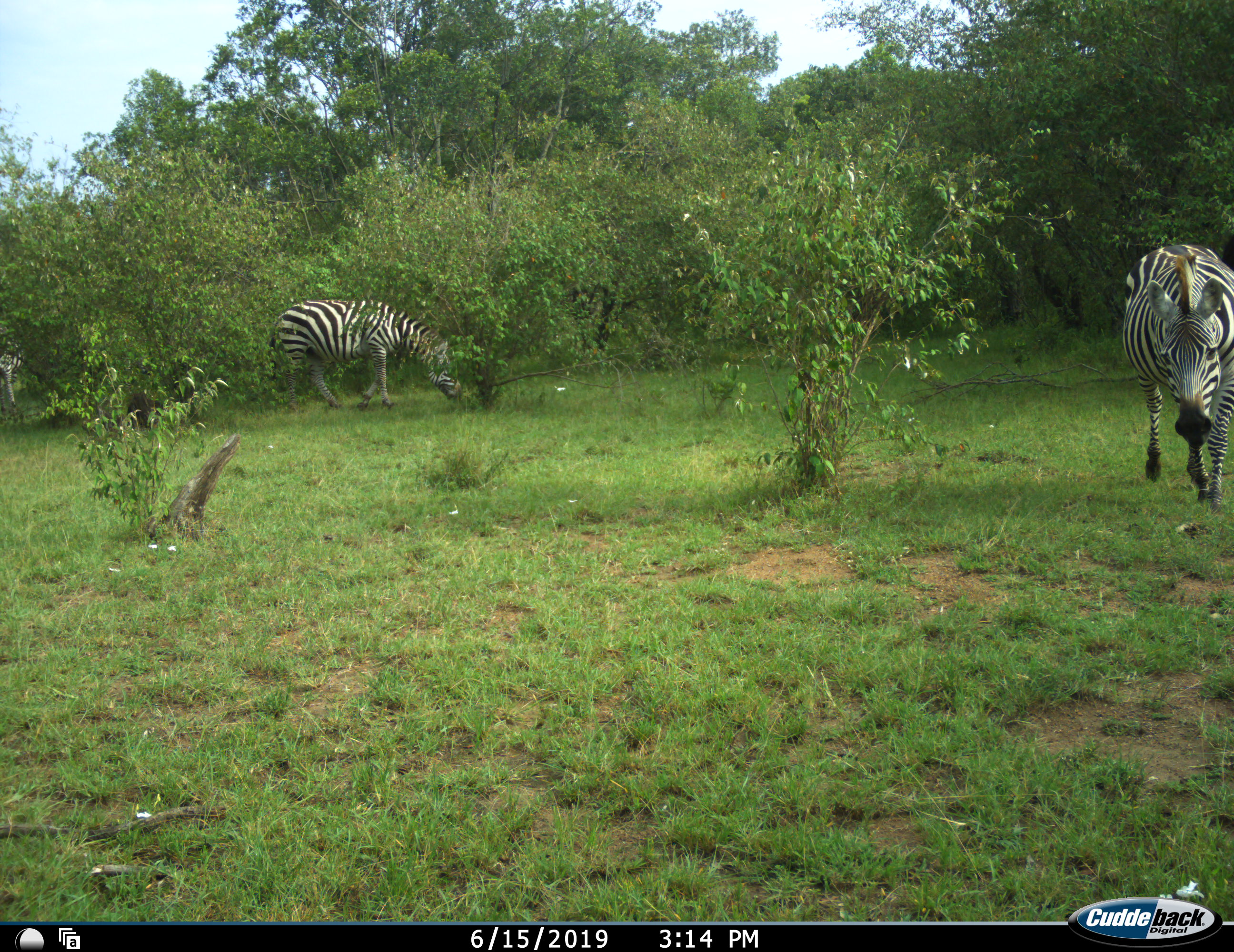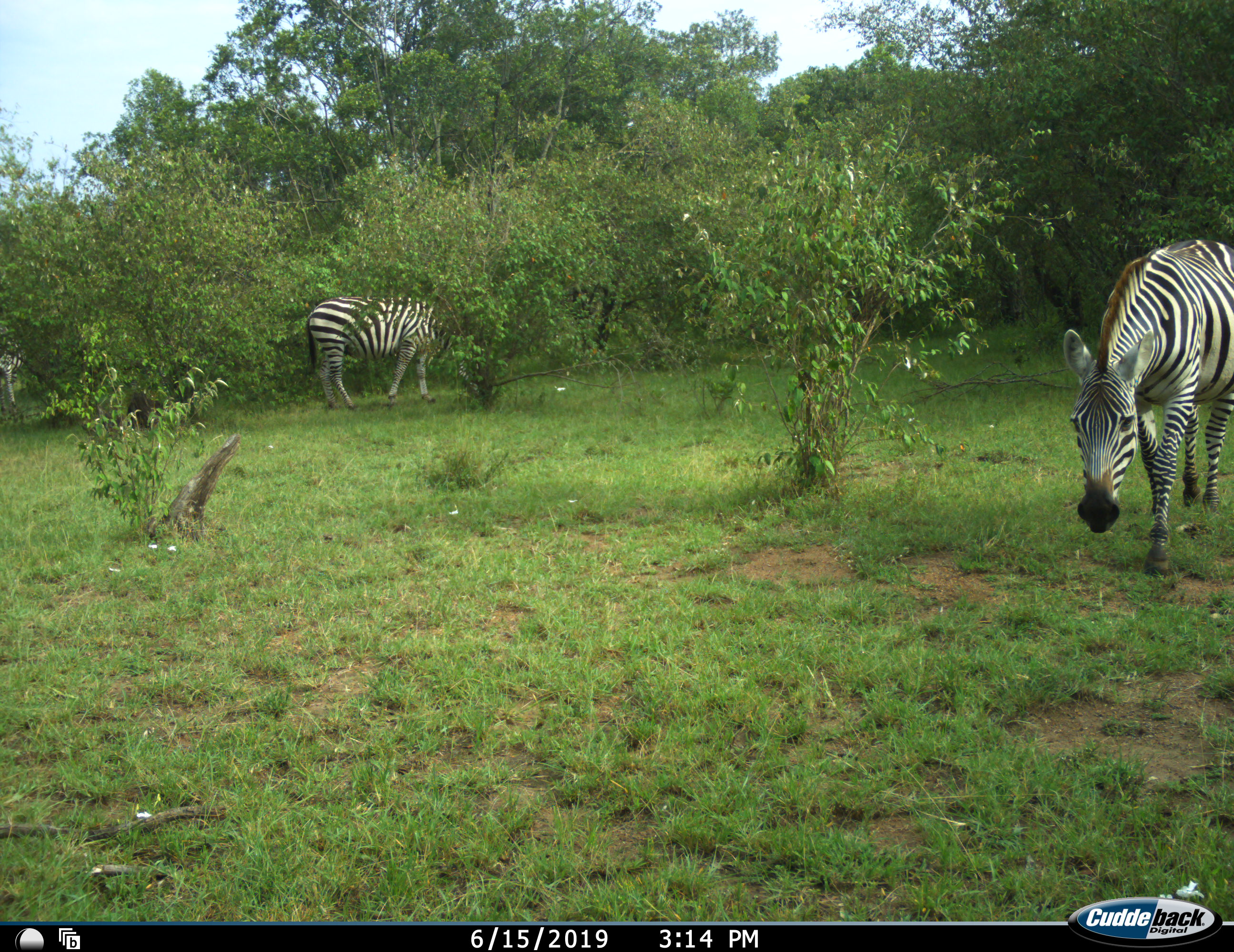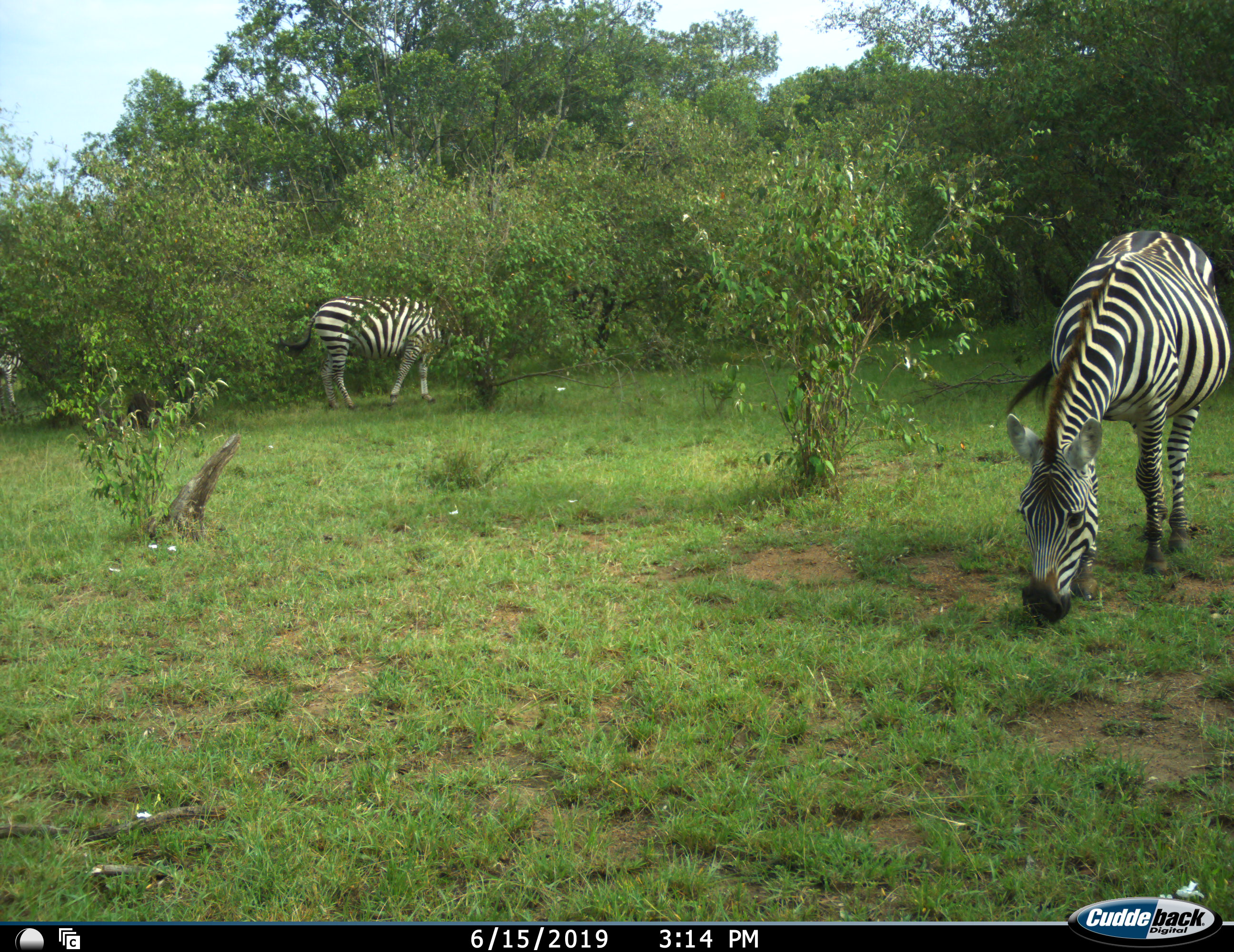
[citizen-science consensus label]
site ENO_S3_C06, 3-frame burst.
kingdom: Animalia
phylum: Chordata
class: Mammalia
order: Perissodactyla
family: Equidae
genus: Equus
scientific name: Equus quagga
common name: plains zebra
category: zebraplains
Zebraplains (plains zebra) (Equus quagga), count 2. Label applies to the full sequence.